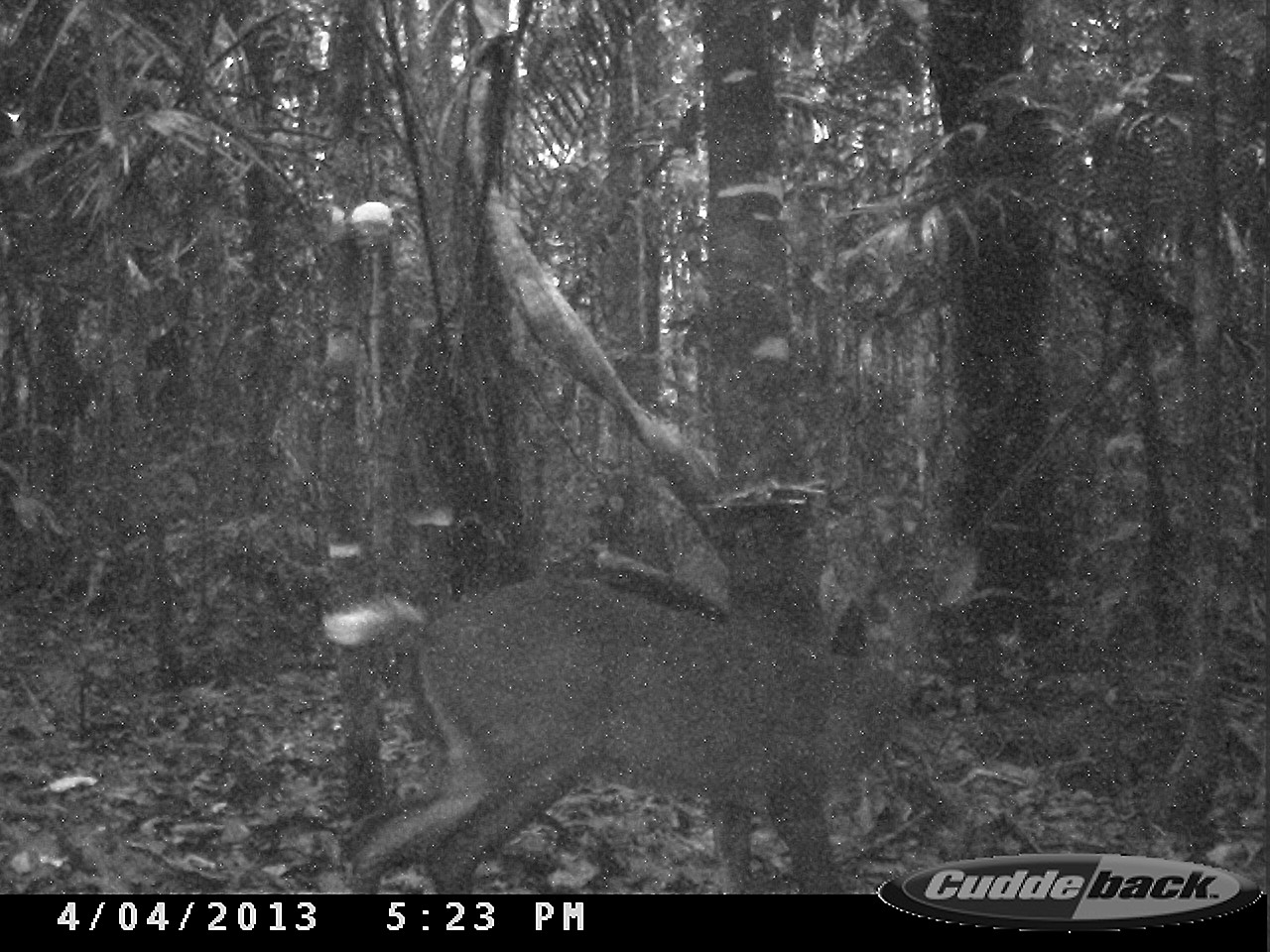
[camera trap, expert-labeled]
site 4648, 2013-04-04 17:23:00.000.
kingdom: Animalia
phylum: Chordata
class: Mammalia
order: Artiodactyla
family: Cervidae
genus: Mazama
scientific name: Mazama gouazoubira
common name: gray brocket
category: mazama gouazaoubira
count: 1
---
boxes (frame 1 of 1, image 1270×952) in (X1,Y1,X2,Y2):
mazama gouazaoubira: (331,542,978,891)